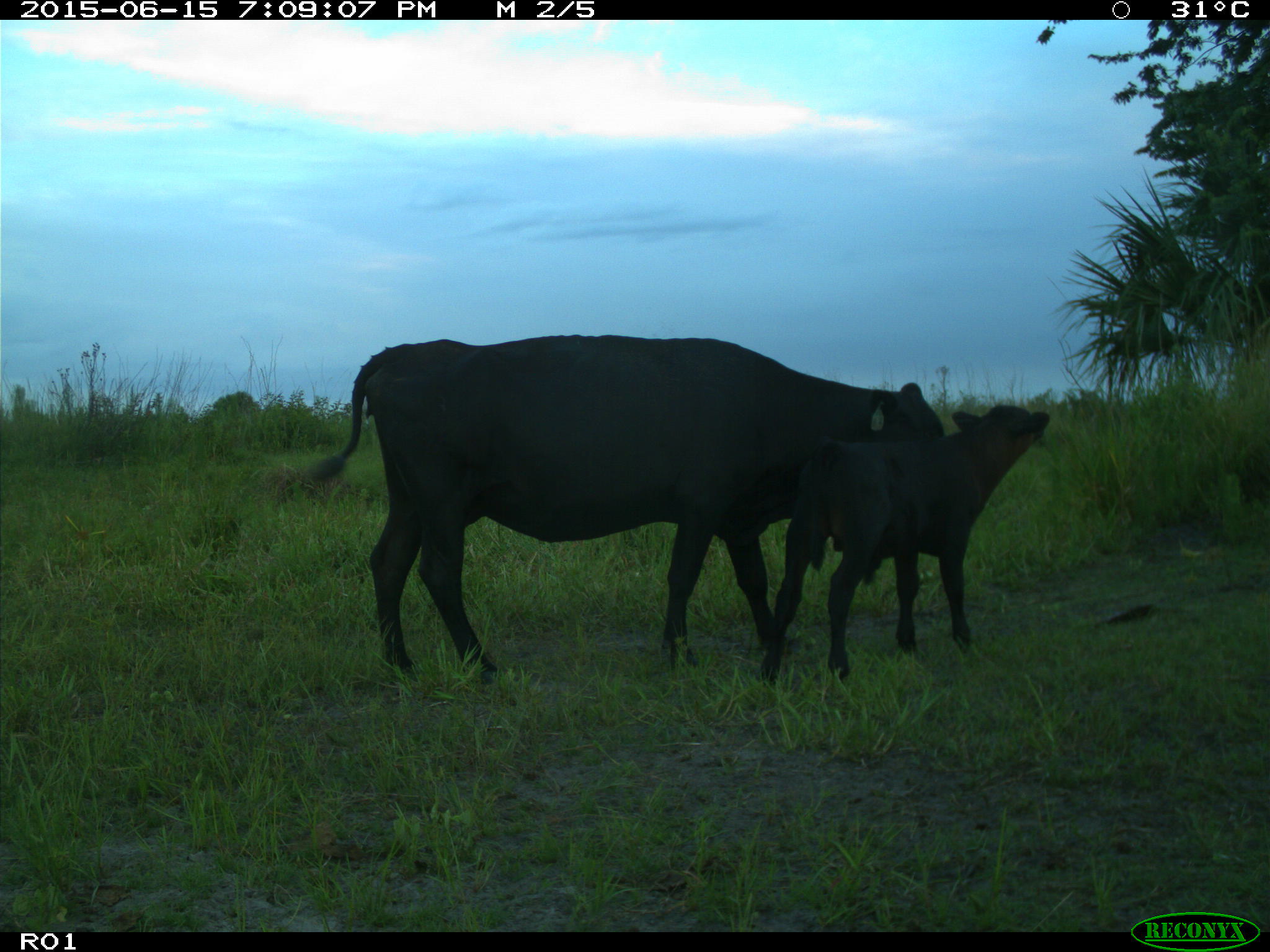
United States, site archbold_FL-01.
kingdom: Animalia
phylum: Chordata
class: Mammalia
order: Artiodactyla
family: Bovidae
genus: Bos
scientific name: Bos taurus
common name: domestic cow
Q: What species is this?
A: Bos taurus (domestic cow).